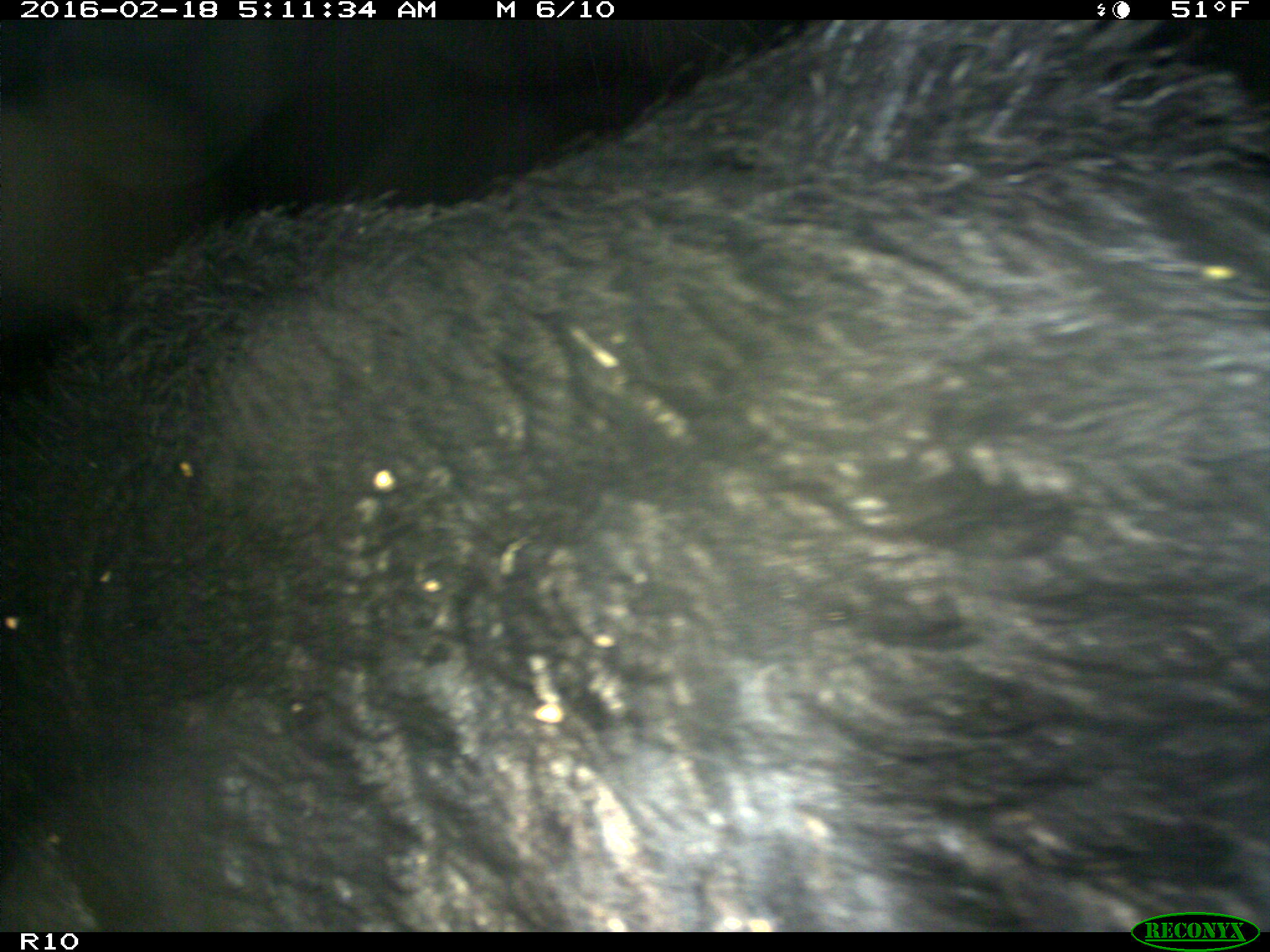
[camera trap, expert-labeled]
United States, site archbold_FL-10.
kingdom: Animalia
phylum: Chordata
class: Mammalia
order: Artiodactyla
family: Suidae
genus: Sus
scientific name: Sus scrofa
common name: wild boar